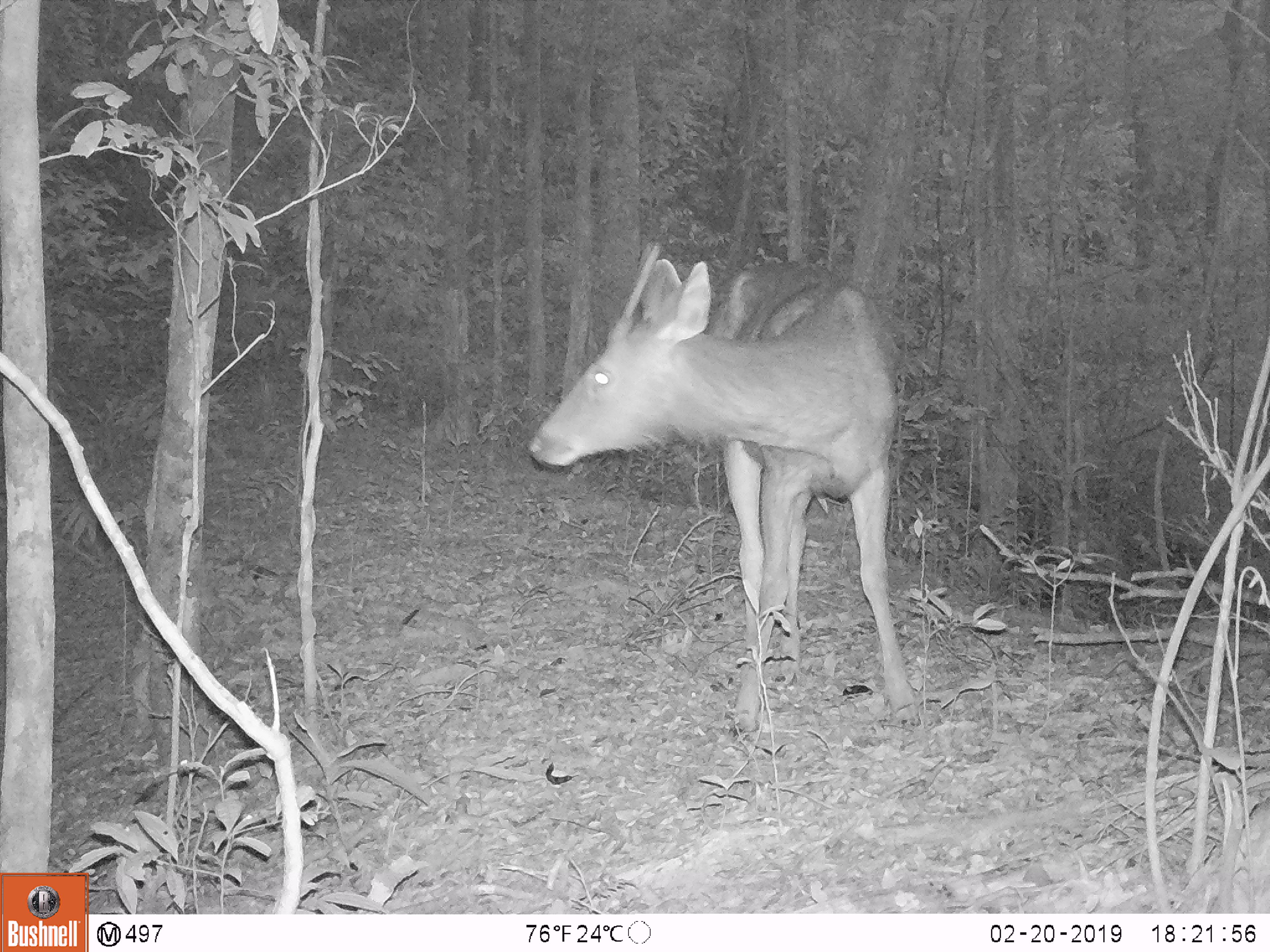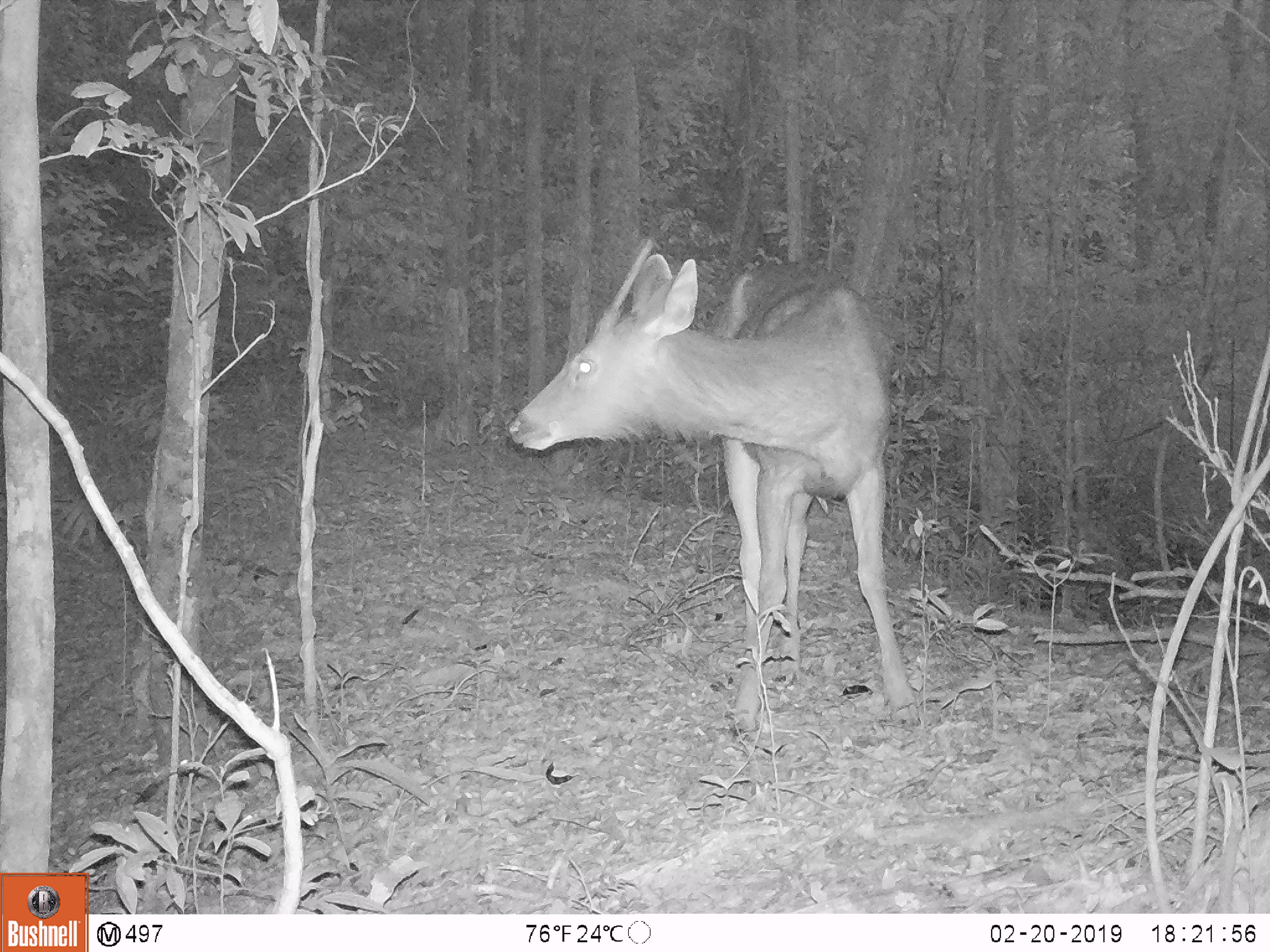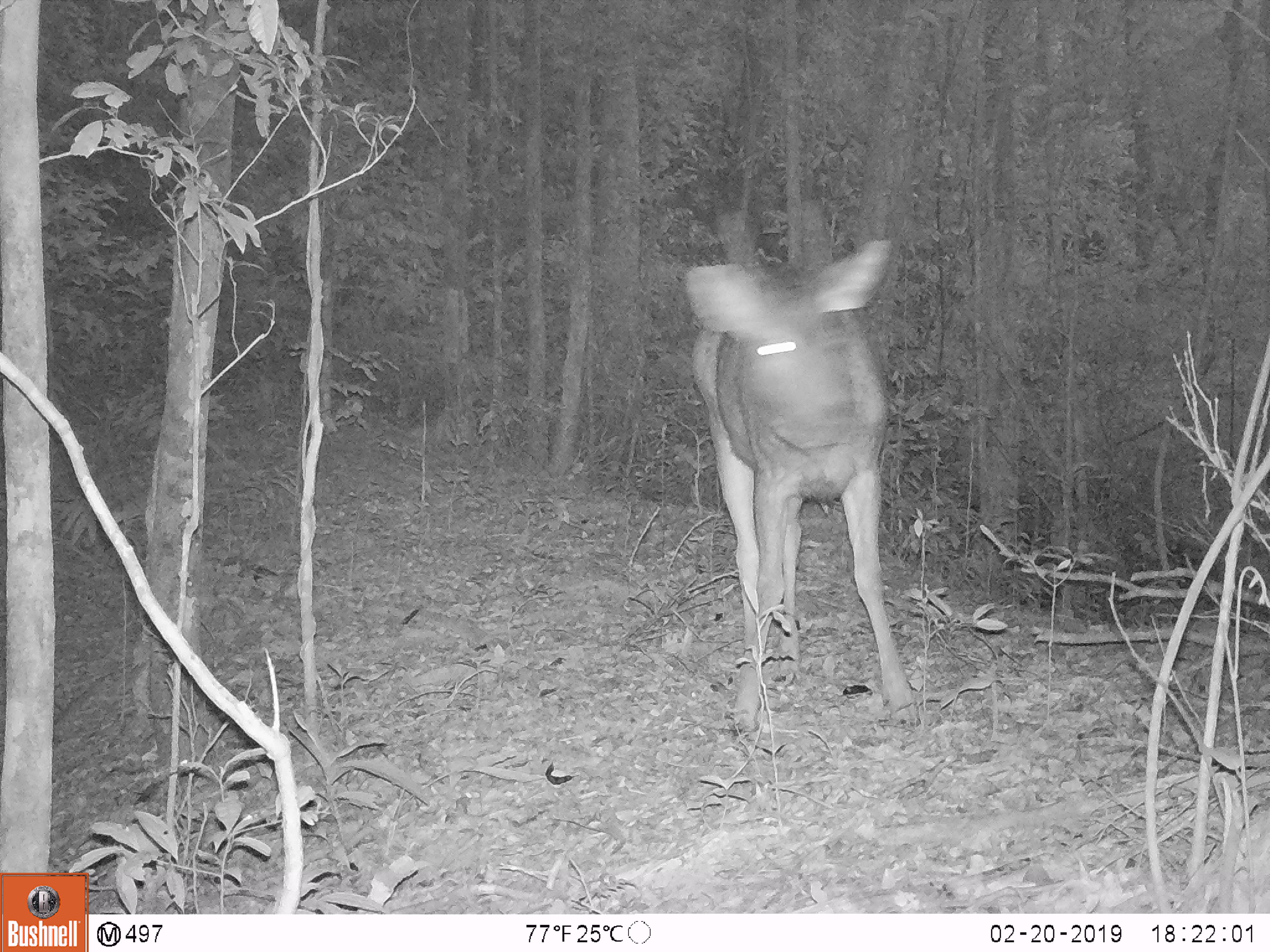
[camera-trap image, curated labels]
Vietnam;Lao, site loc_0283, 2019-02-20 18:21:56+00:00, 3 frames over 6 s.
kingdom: Animalia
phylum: Chordata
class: Mammalia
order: Artiodactyla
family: Cervidae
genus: Rusa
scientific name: Rusa unicolor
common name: sambar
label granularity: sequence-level